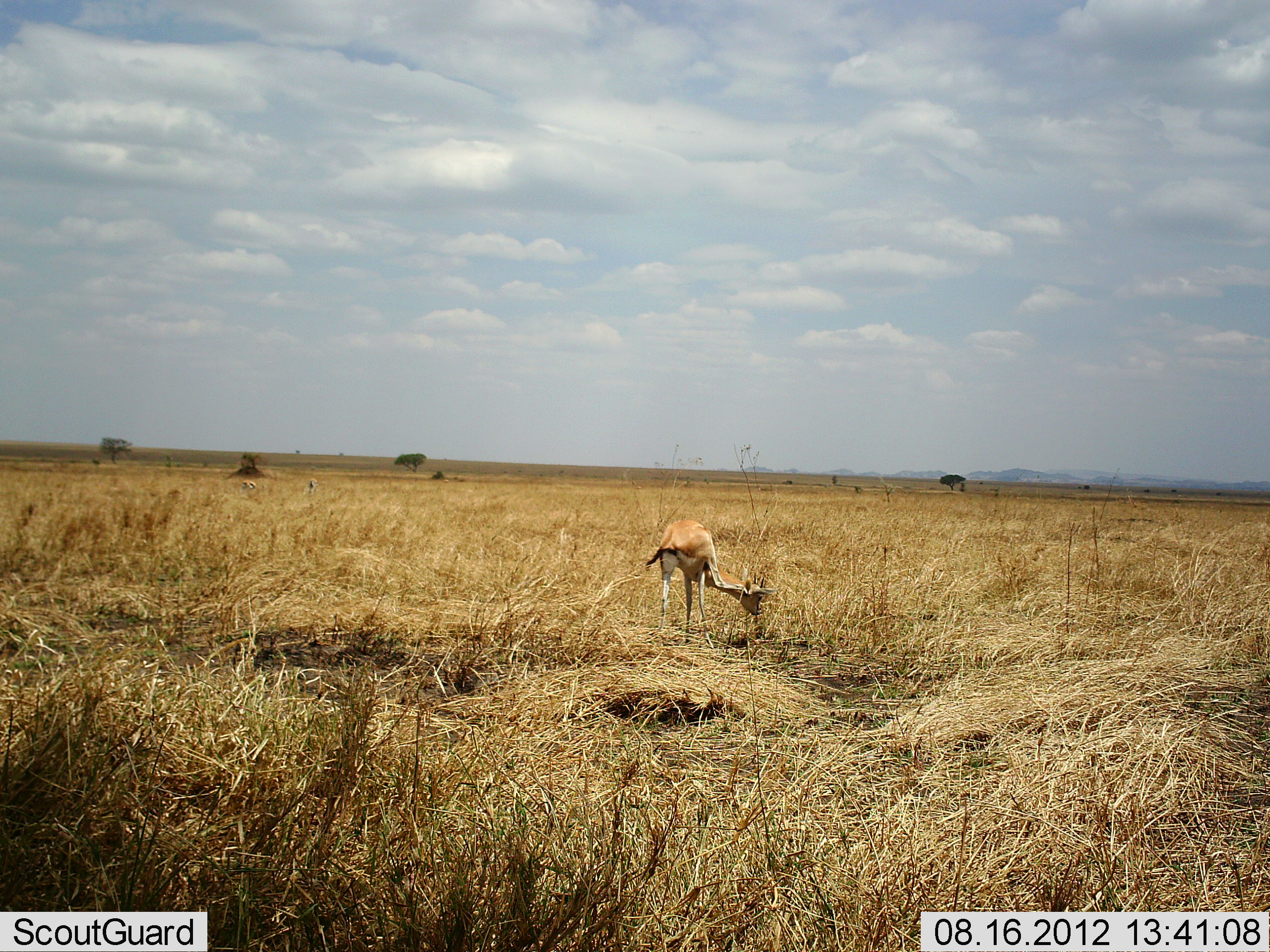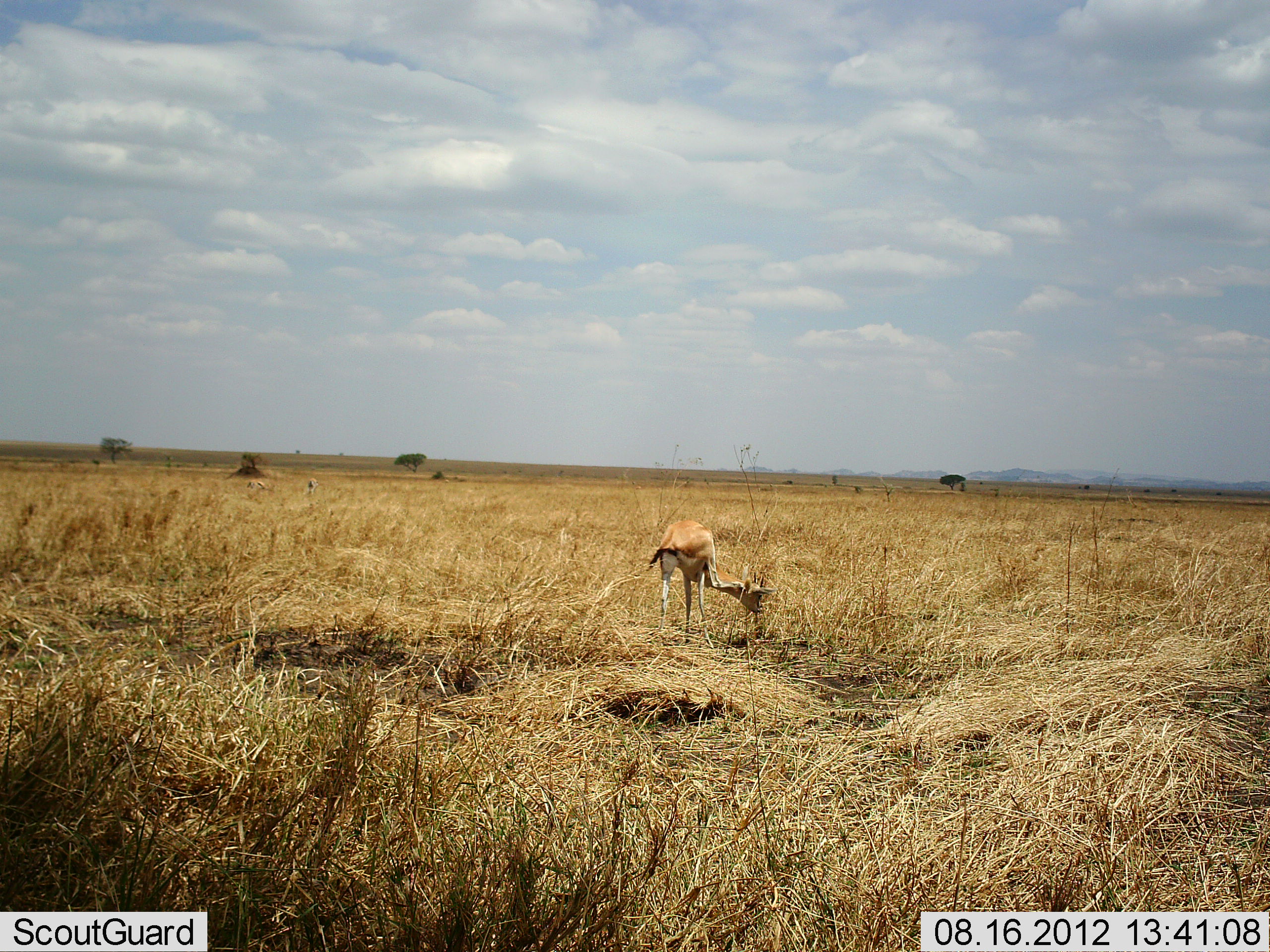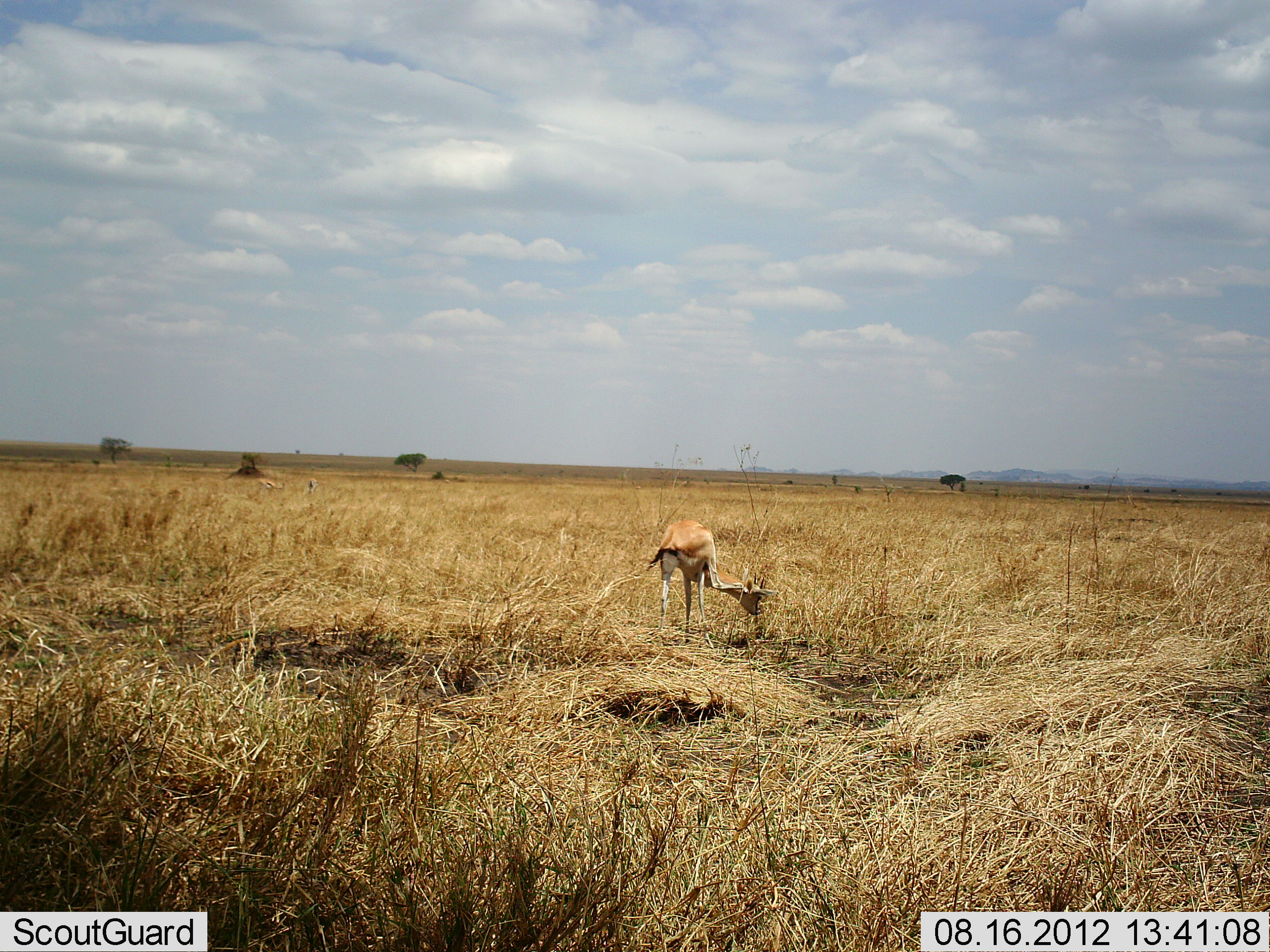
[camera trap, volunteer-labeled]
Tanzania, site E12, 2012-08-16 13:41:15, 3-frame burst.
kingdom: Animalia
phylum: Chordata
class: Mammalia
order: Artiodactyla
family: Bovidae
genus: Eudorcas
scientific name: Eudorcas thomsonii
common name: thomson's gazelle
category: gazellethomsons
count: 2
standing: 20%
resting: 0%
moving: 30%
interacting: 0%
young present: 0%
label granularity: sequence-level